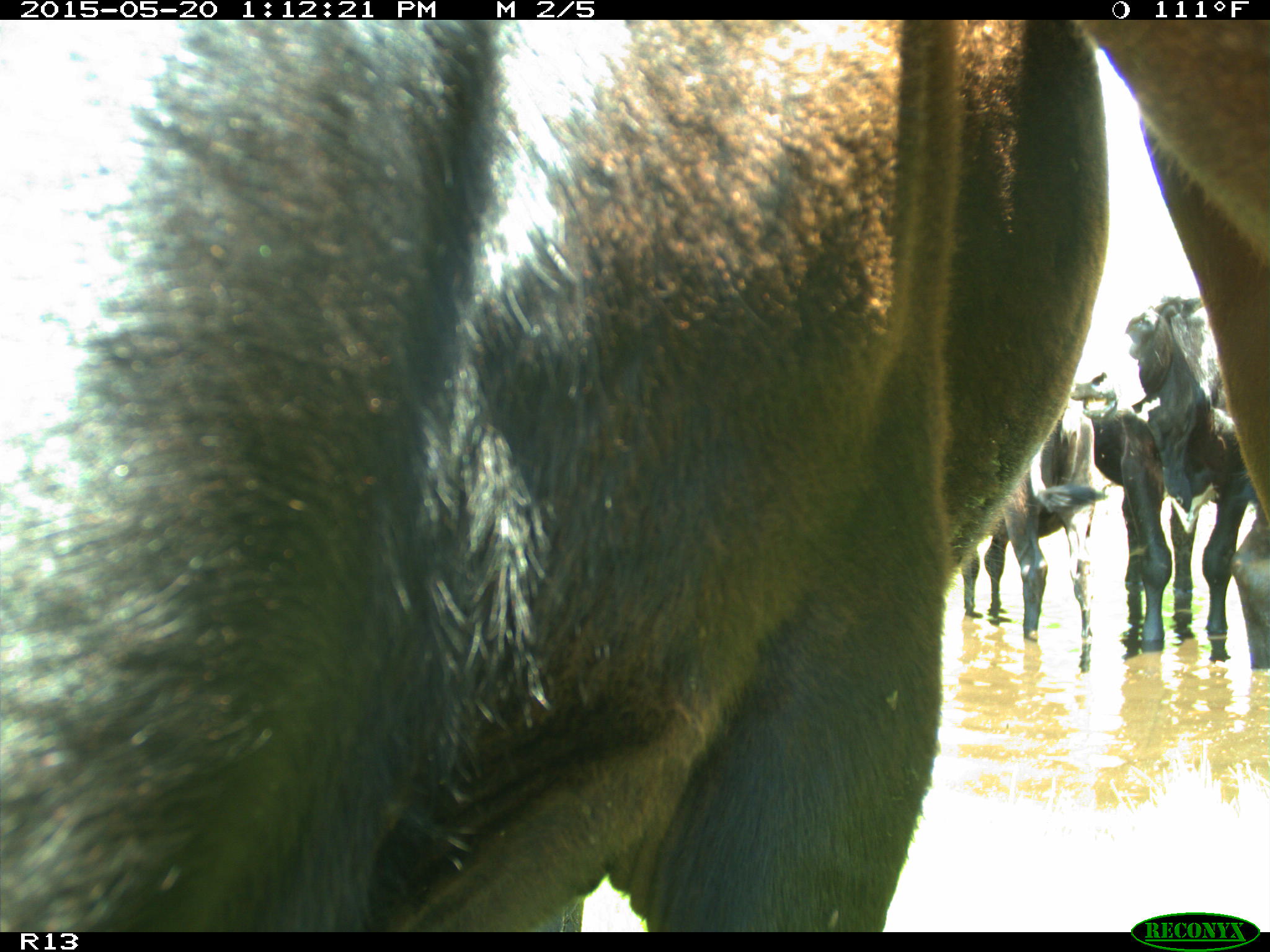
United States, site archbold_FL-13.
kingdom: Animalia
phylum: Chordata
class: Mammalia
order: Artiodactyla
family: Bovidae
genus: Bos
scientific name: Bos taurus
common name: domestic cow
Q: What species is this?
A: Bos taurus (domestic cow).